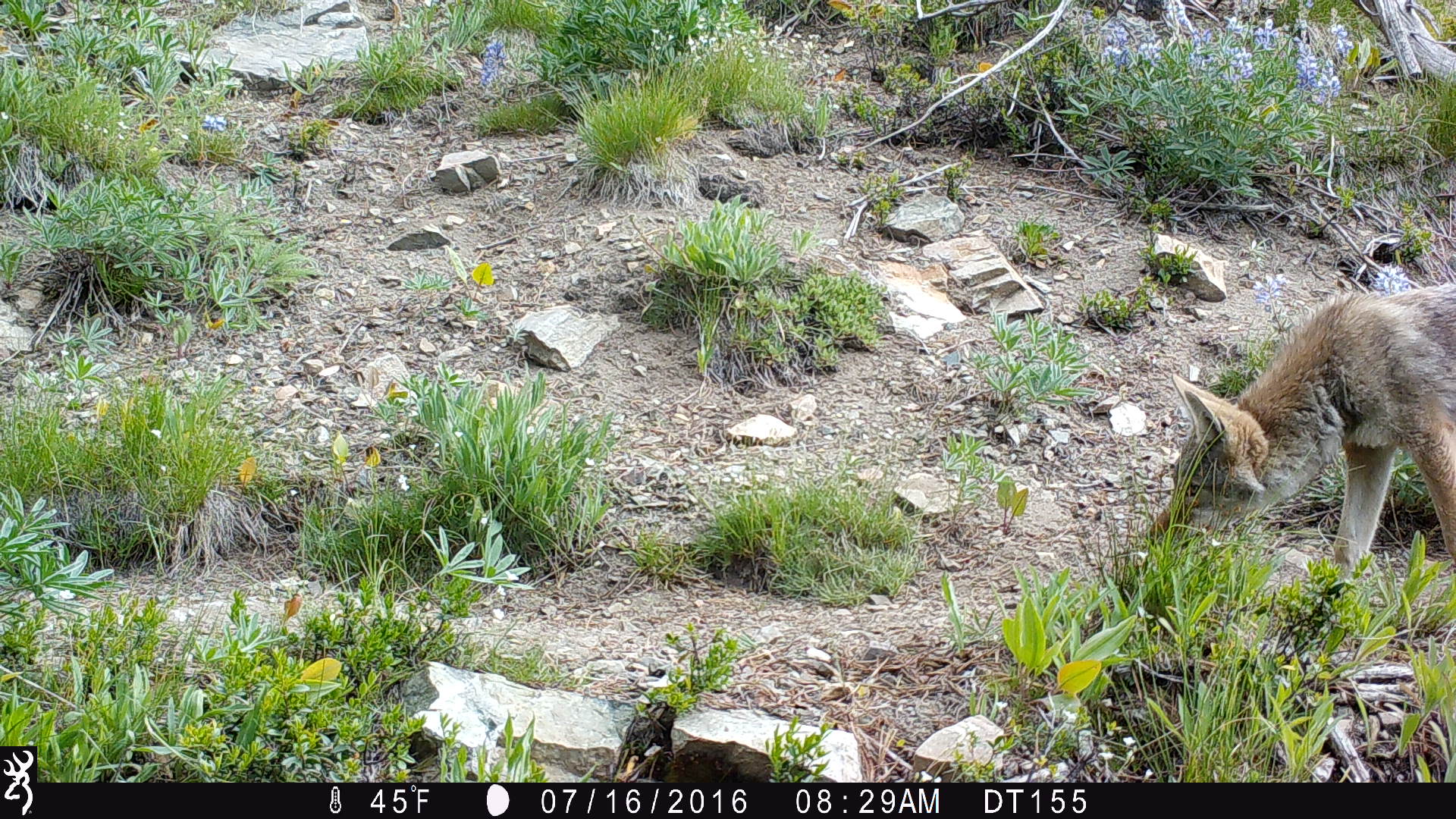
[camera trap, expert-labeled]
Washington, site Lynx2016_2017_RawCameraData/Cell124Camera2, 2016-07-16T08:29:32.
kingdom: Animalia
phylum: Chordata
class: Mammalia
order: Carnivora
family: Canidae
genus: Canis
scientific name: Canis latrans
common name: coyote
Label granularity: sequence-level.